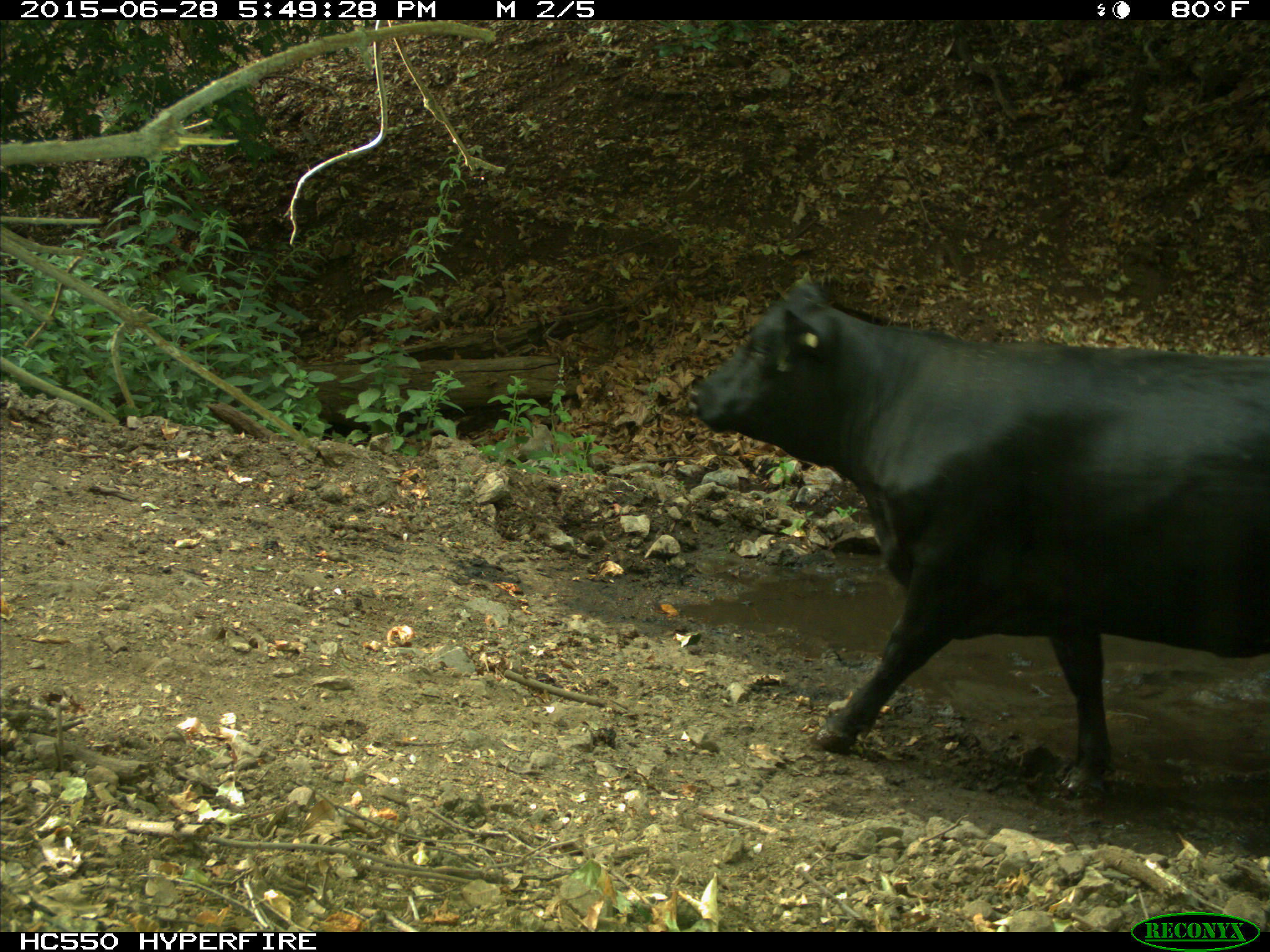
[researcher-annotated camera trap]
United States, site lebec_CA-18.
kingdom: Animalia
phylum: Chordata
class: Mammalia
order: Artiodactyla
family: Bovidae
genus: Bos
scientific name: Bos taurus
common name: domestic cow